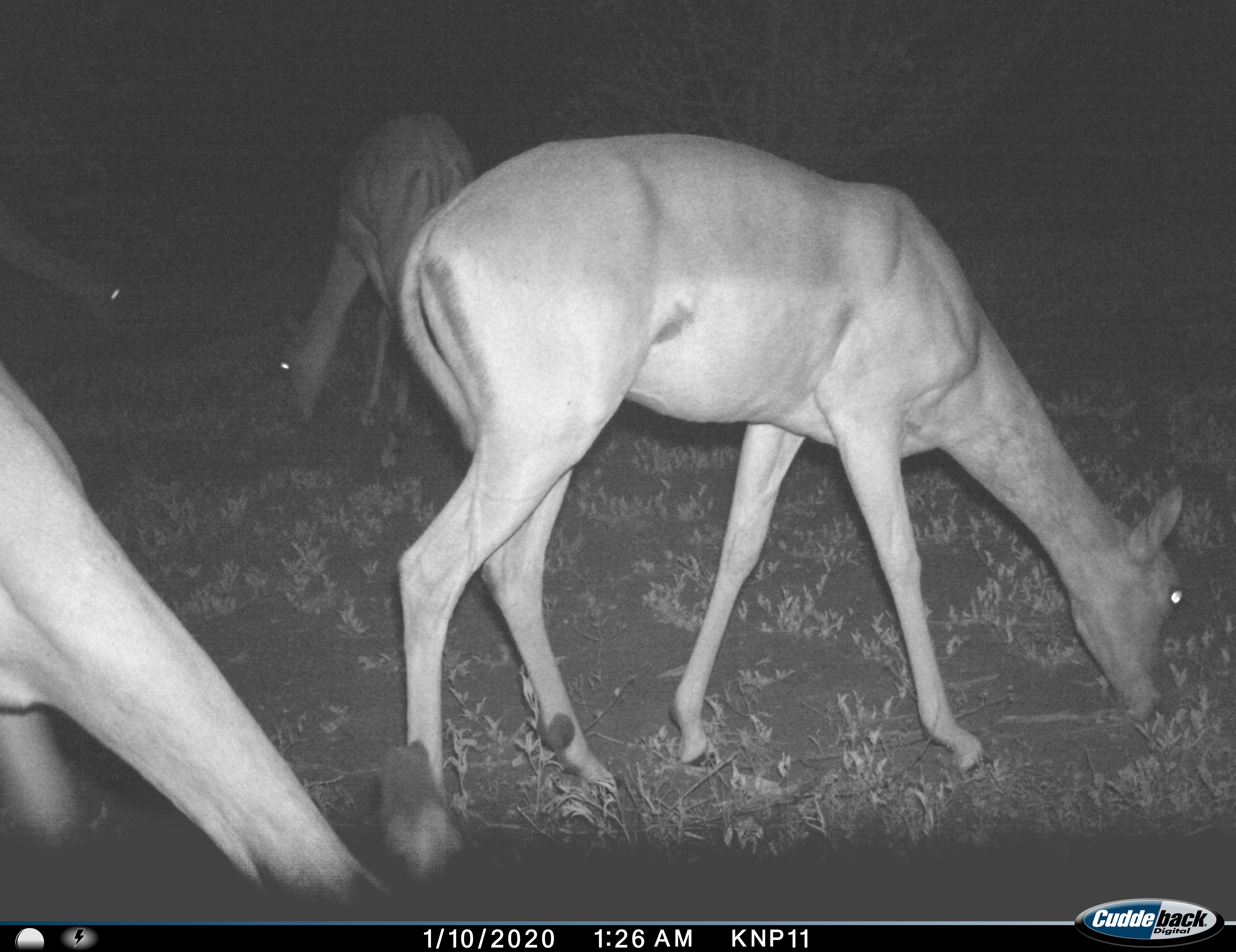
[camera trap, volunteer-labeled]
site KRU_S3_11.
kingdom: Animalia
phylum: Chordata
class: Mammalia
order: Artiodactyla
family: Bovidae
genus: Aepyceros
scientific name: Aepyceros melampus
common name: impala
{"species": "impala (Aepyceros melampus)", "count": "4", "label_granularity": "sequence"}